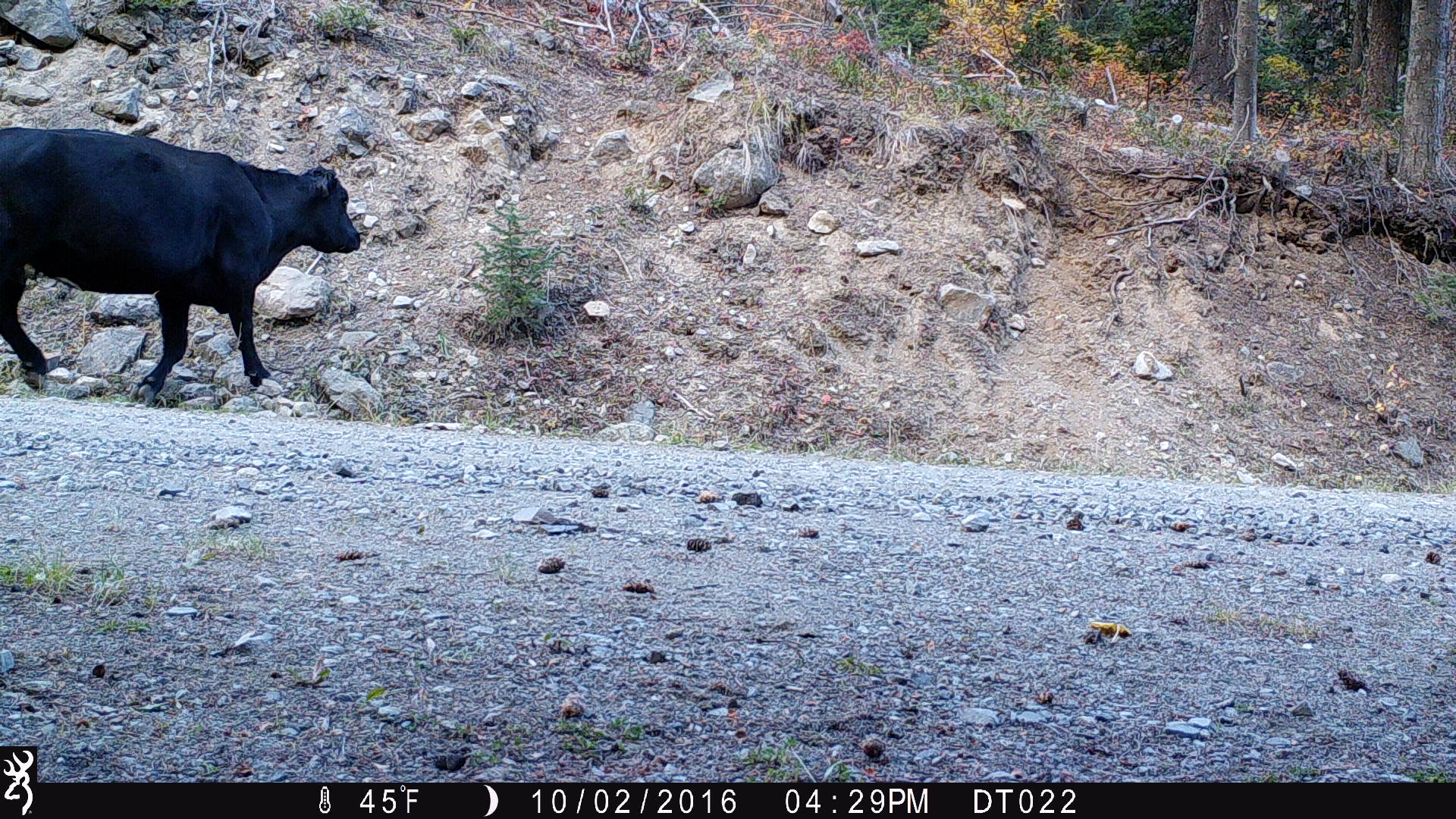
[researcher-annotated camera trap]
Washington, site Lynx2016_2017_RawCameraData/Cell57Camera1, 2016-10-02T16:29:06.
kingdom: Animalia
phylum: Chordata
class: Mammalia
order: Artiodactyla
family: Bovidae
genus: Bos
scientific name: Bos taurus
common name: domestic cattle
Domestic cattle (Bos taurus). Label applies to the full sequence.